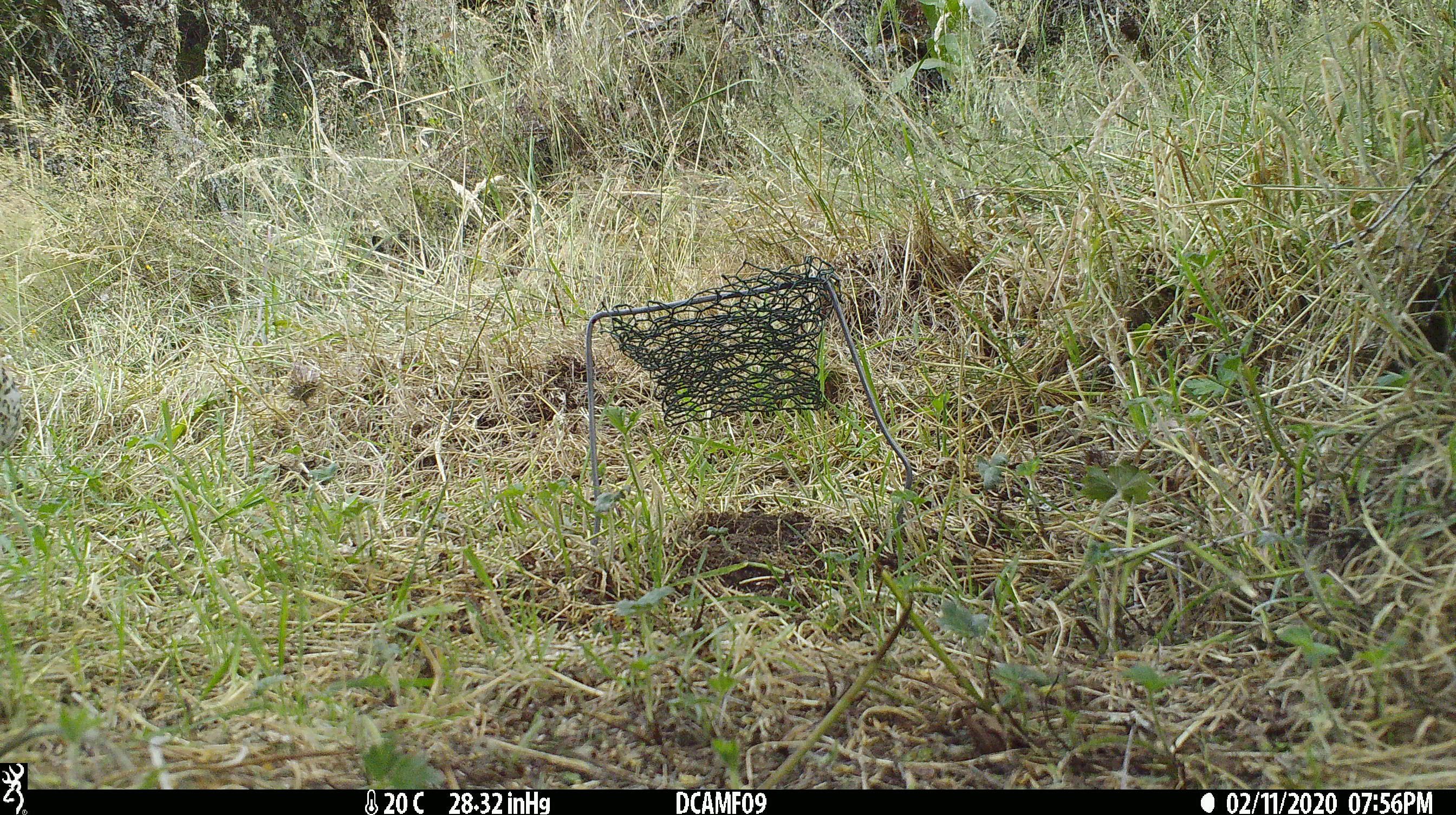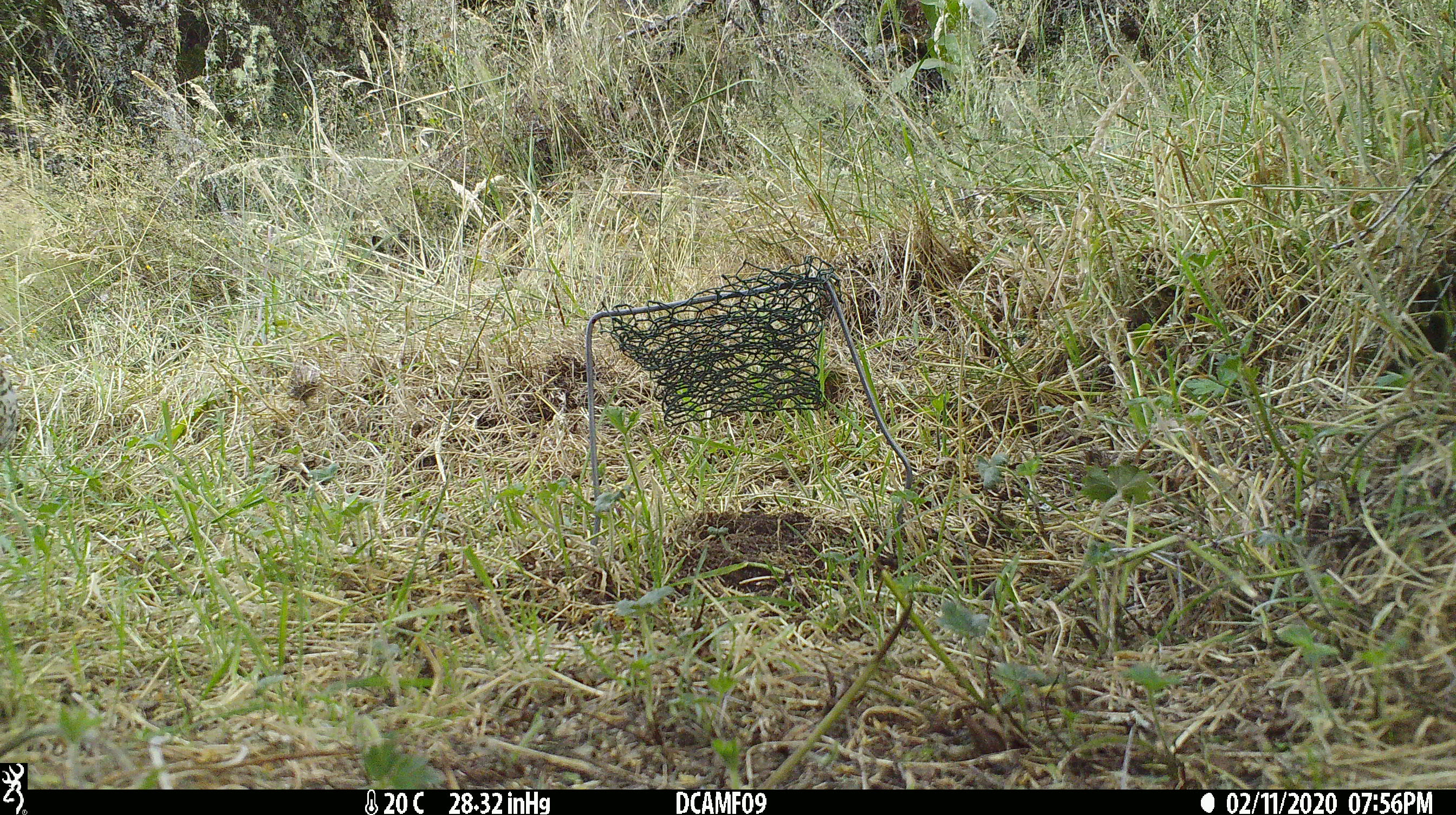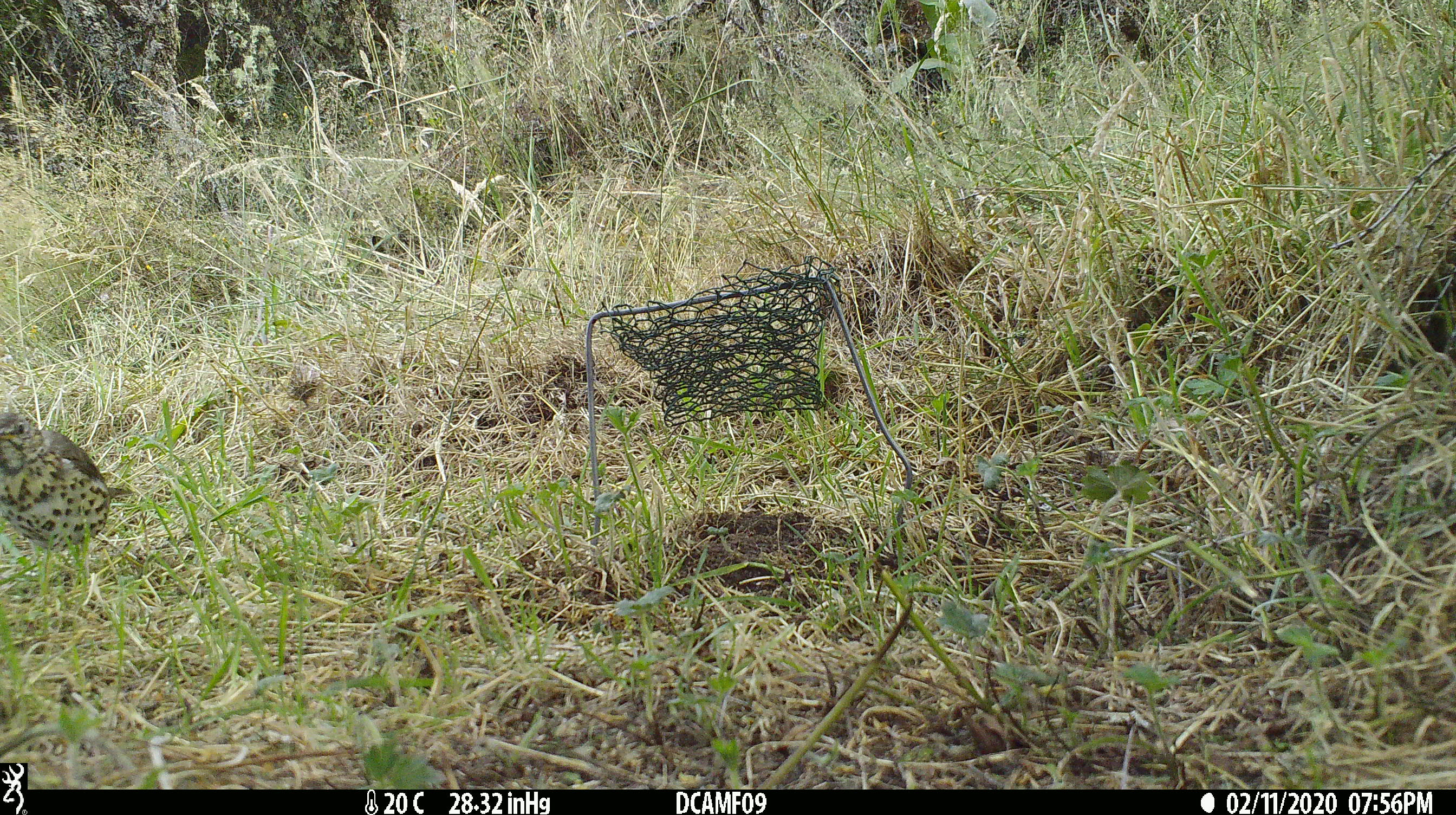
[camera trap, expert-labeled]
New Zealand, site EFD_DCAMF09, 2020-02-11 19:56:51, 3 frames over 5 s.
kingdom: Animalia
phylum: Chordata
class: Aves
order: Passeriformes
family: Turdidae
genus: Turdus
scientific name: Turdus philomelos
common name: song thrush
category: thrush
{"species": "thrush (song thrush) (Turdus philomelos)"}